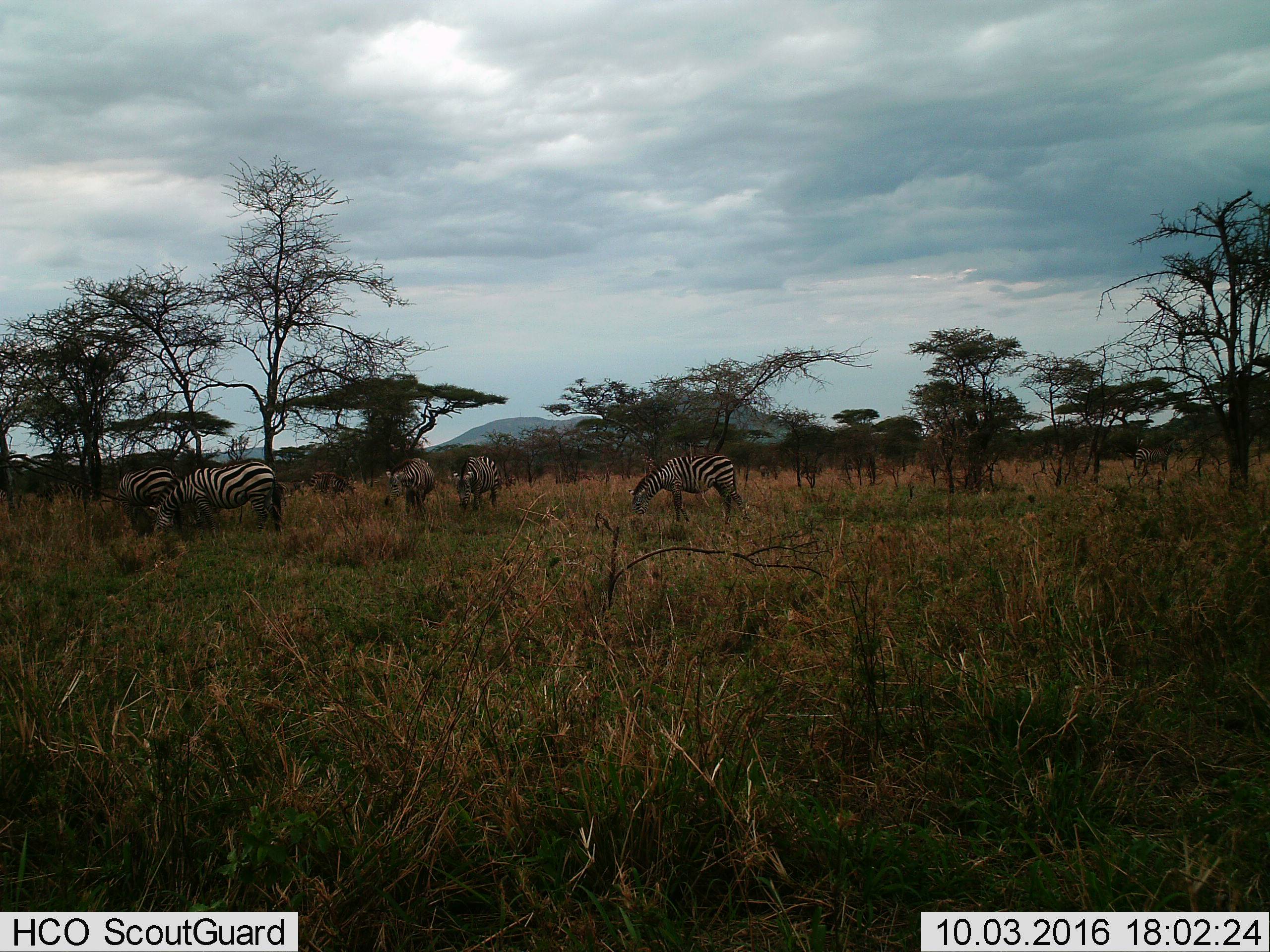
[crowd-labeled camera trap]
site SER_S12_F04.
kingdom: Animalia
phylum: Chordata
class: Mammalia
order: Perissodactyla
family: Equidae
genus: Equus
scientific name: Equus quagga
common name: plains zebra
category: zebraplains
Zebraplains (plains zebra) (Equus quagga), count 6. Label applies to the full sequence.